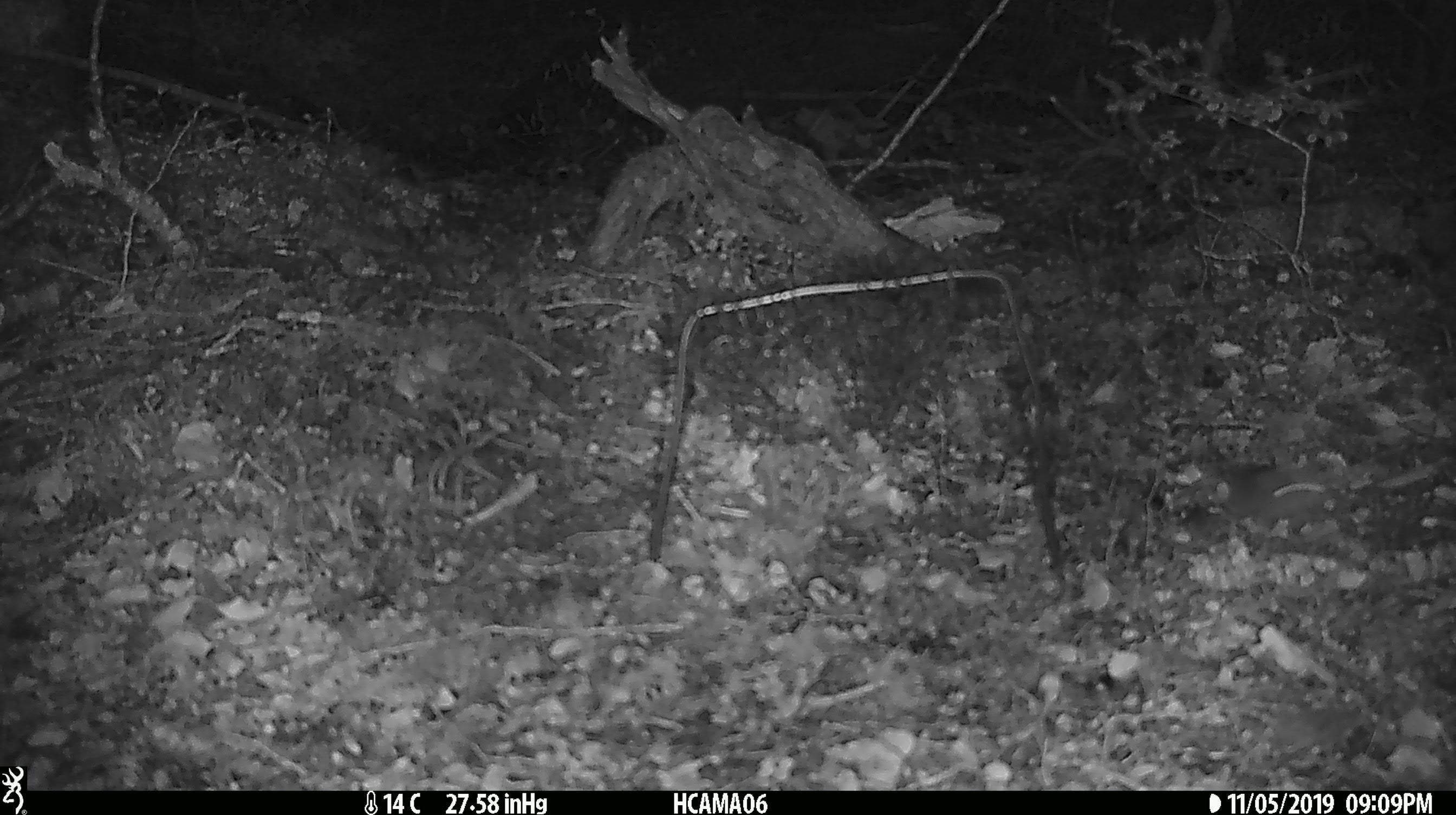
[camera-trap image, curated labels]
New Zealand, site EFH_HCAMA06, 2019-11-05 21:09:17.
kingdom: Animalia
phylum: Chordata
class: Mammalia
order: Rodentia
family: Muridae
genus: Mus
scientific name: Mus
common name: mouse